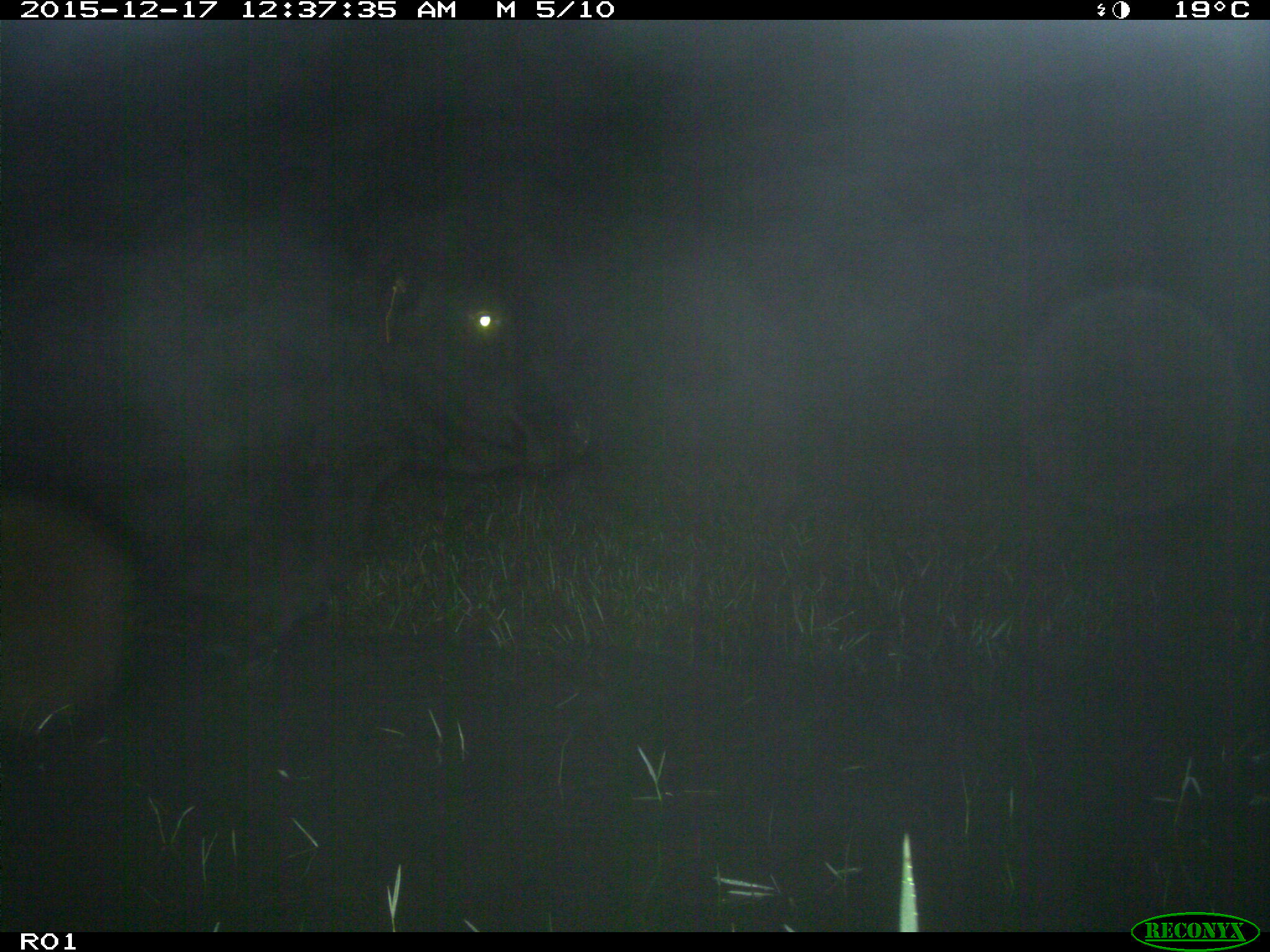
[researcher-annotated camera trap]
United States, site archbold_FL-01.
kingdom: Animalia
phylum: Chordata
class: Mammalia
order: Artiodactyla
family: Bovidae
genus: Bos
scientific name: Bos taurus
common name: domestic cow